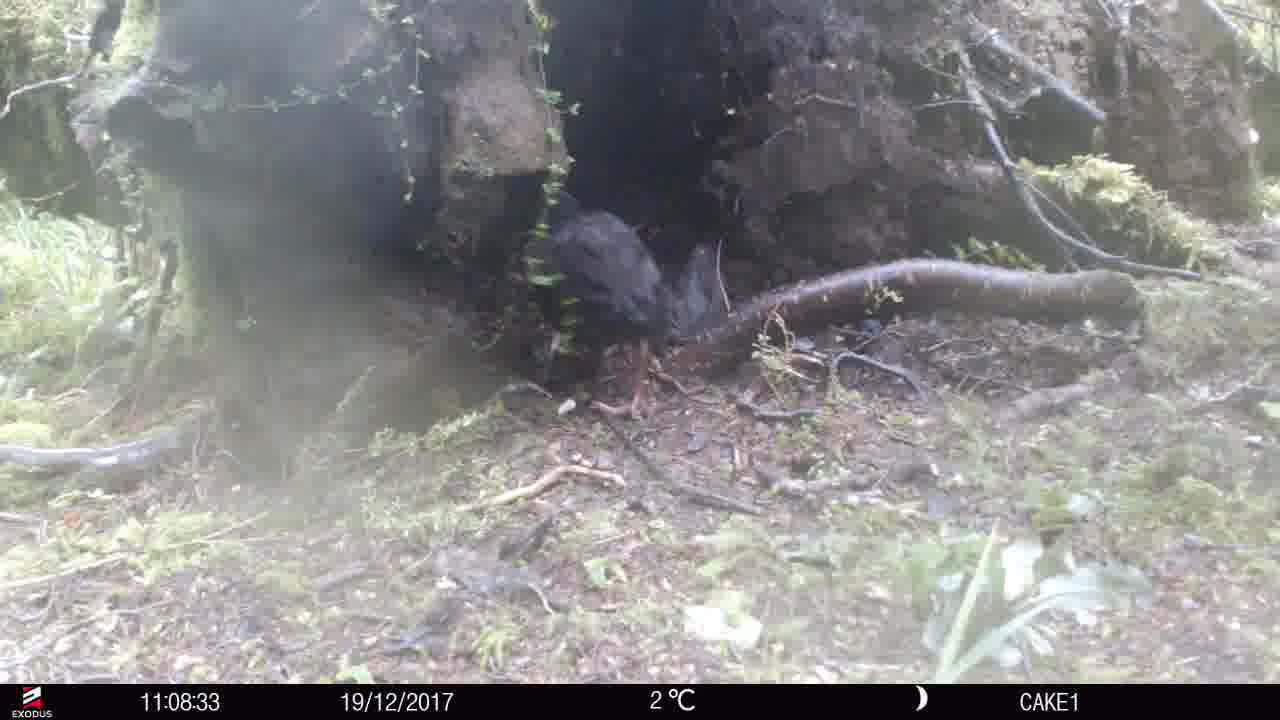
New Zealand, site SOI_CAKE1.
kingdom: Animalia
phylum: Chordata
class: Aves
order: Gruiformes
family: Rallidae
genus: Gallirallus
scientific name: Gallirallus australis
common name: weka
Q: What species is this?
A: Weka (Gallirallus australis).